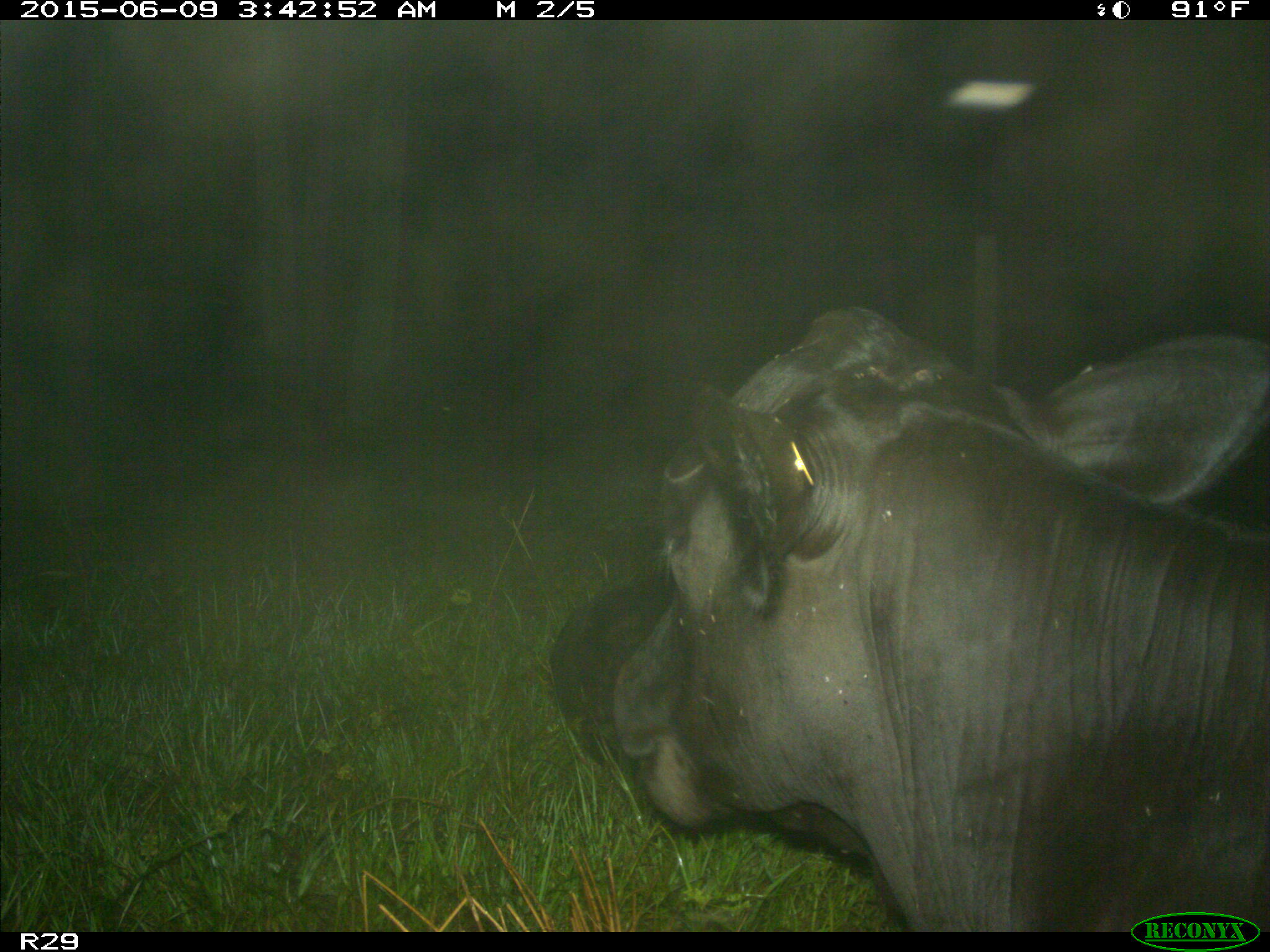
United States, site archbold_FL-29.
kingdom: Animalia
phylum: Chordata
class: Mammalia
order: Artiodactyla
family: Bovidae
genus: Bos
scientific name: Bos taurus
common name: domestic cow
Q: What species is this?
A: Bos taurus (domestic cow).